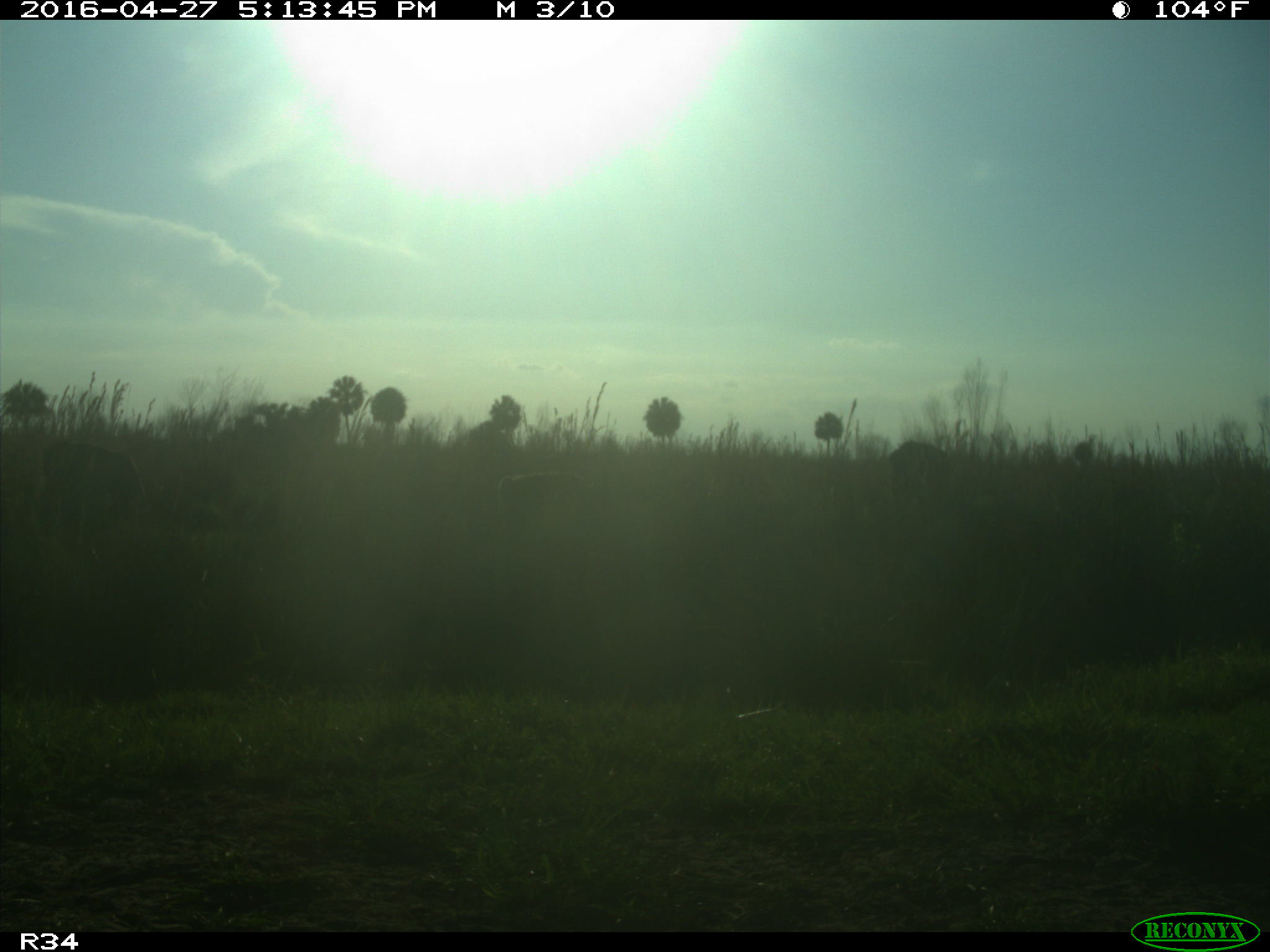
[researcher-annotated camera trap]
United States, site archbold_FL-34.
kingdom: Animalia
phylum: Chordata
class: Mammalia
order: Artiodactyla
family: Bovidae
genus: Bos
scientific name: Bos taurus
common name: domestic cow